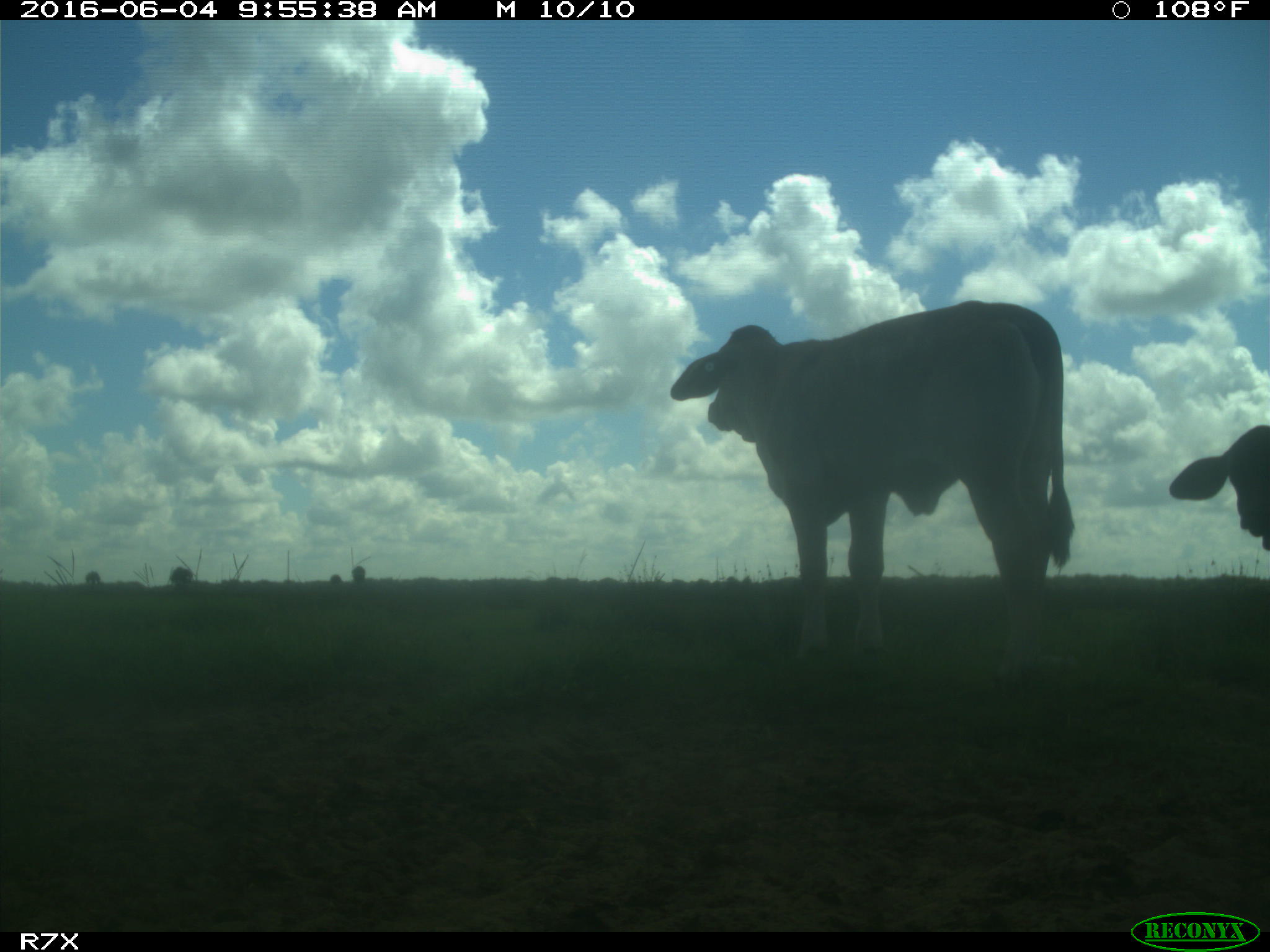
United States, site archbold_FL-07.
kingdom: Animalia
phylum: Chordata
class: Mammalia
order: Artiodactyla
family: Bovidae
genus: Bos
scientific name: Bos taurus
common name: domestic cow